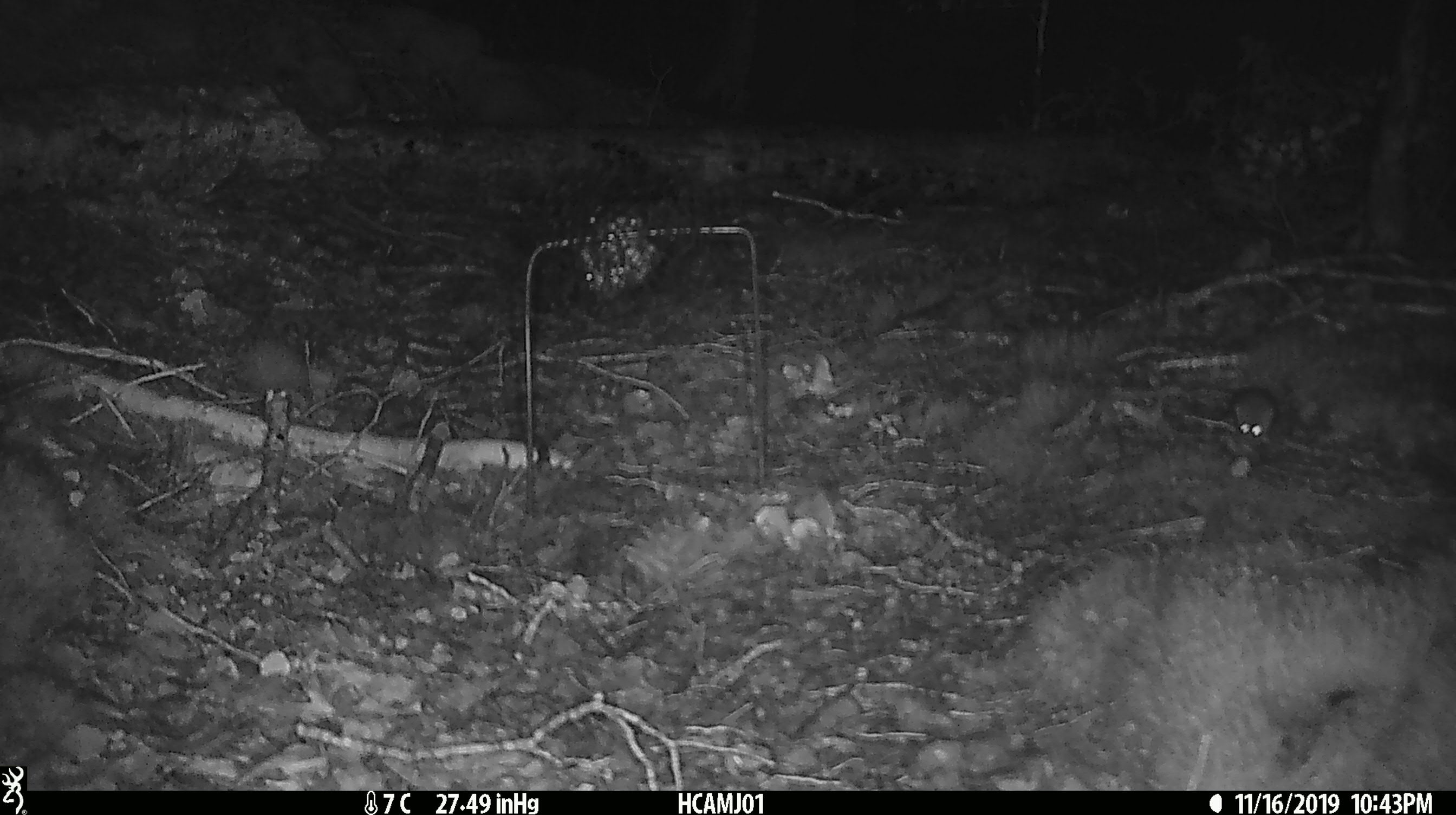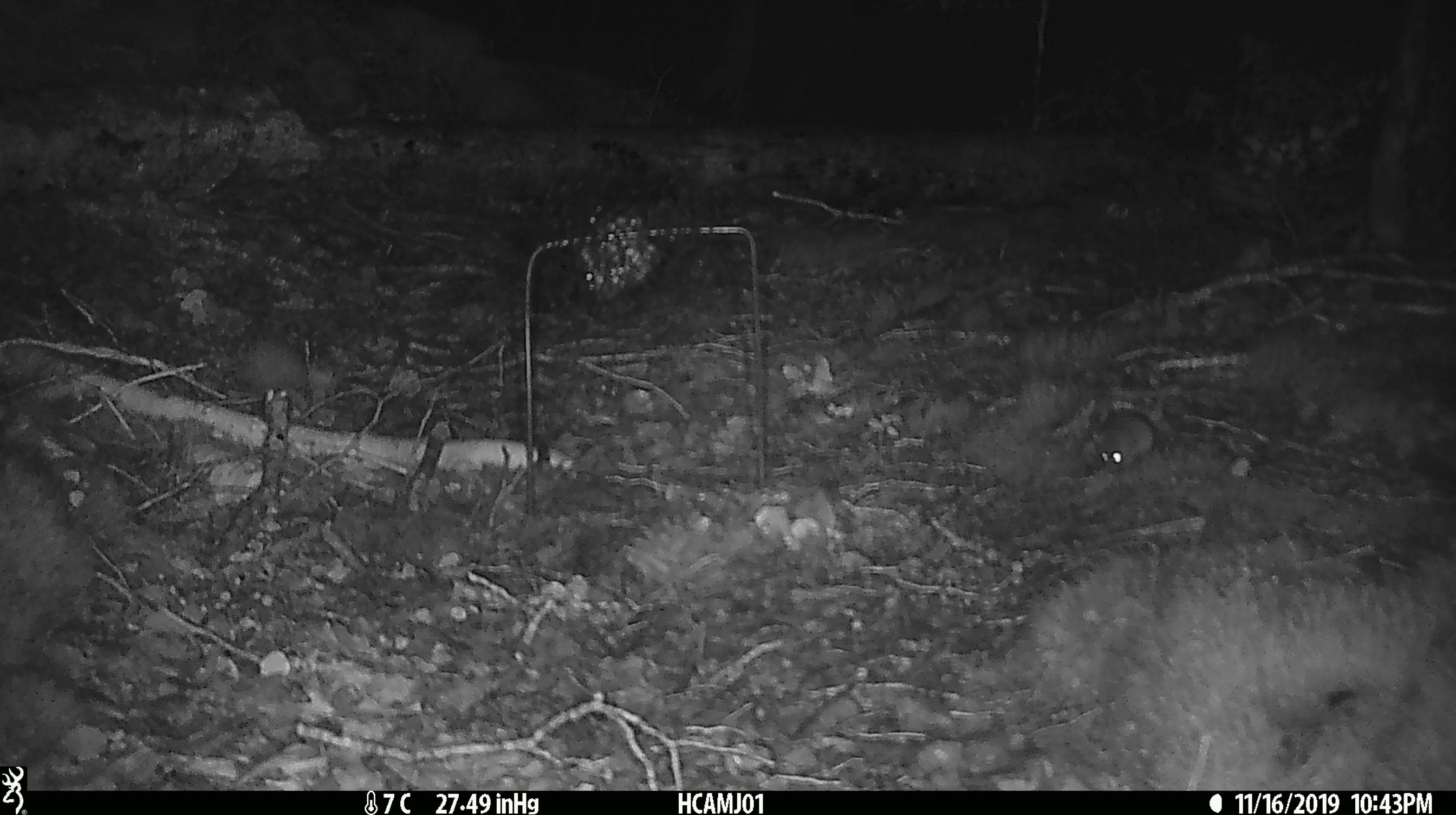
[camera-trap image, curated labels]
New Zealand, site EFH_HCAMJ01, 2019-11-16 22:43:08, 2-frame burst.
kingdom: Animalia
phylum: Chordata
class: Mammalia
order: Rodentia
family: Muridae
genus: Mus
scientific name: Mus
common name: mouse